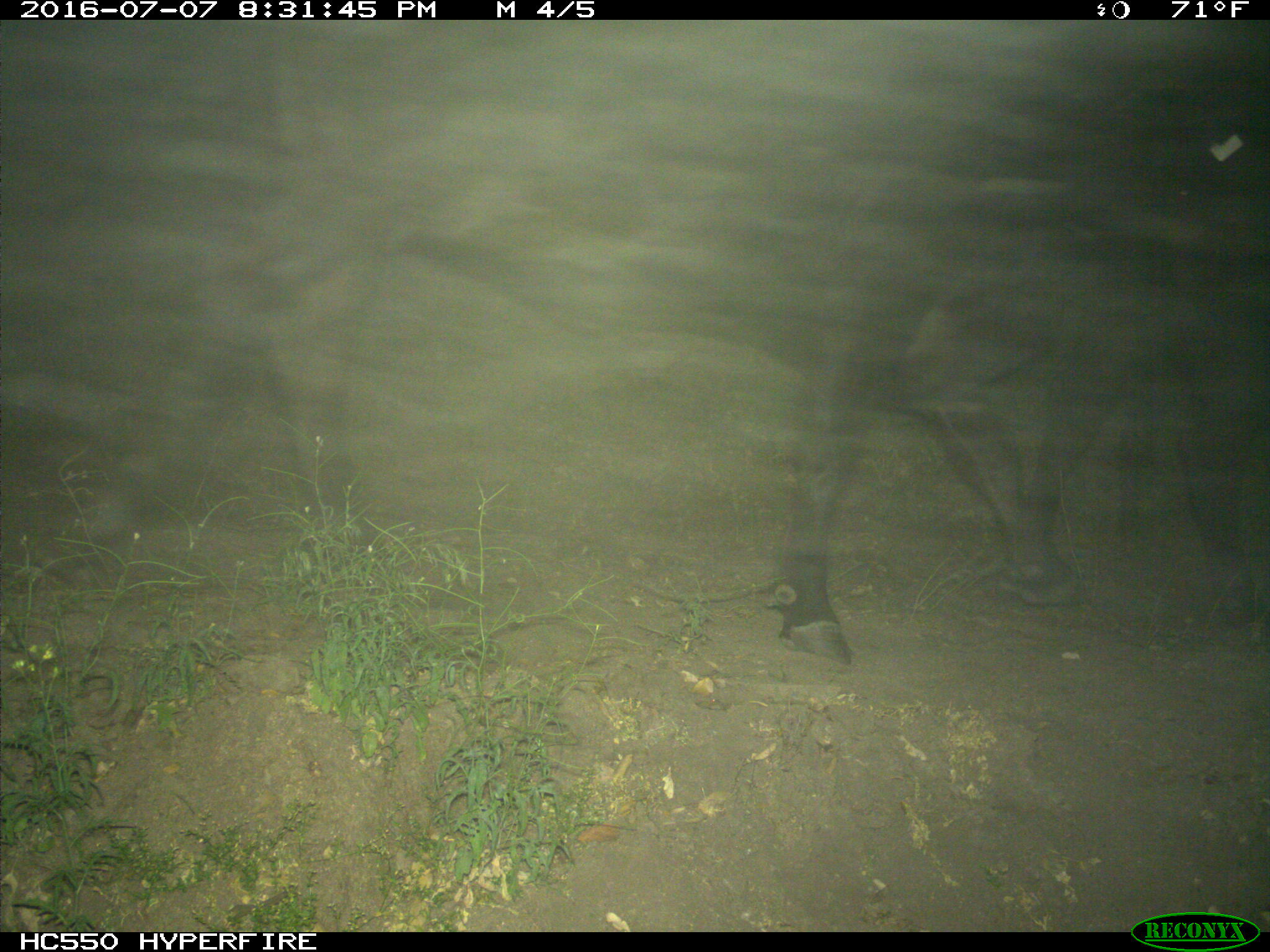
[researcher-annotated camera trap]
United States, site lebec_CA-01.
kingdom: Animalia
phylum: Chordata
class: Mammalia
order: Artiodactyla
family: Bovidae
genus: Bos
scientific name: Bos taurus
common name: domestic cow